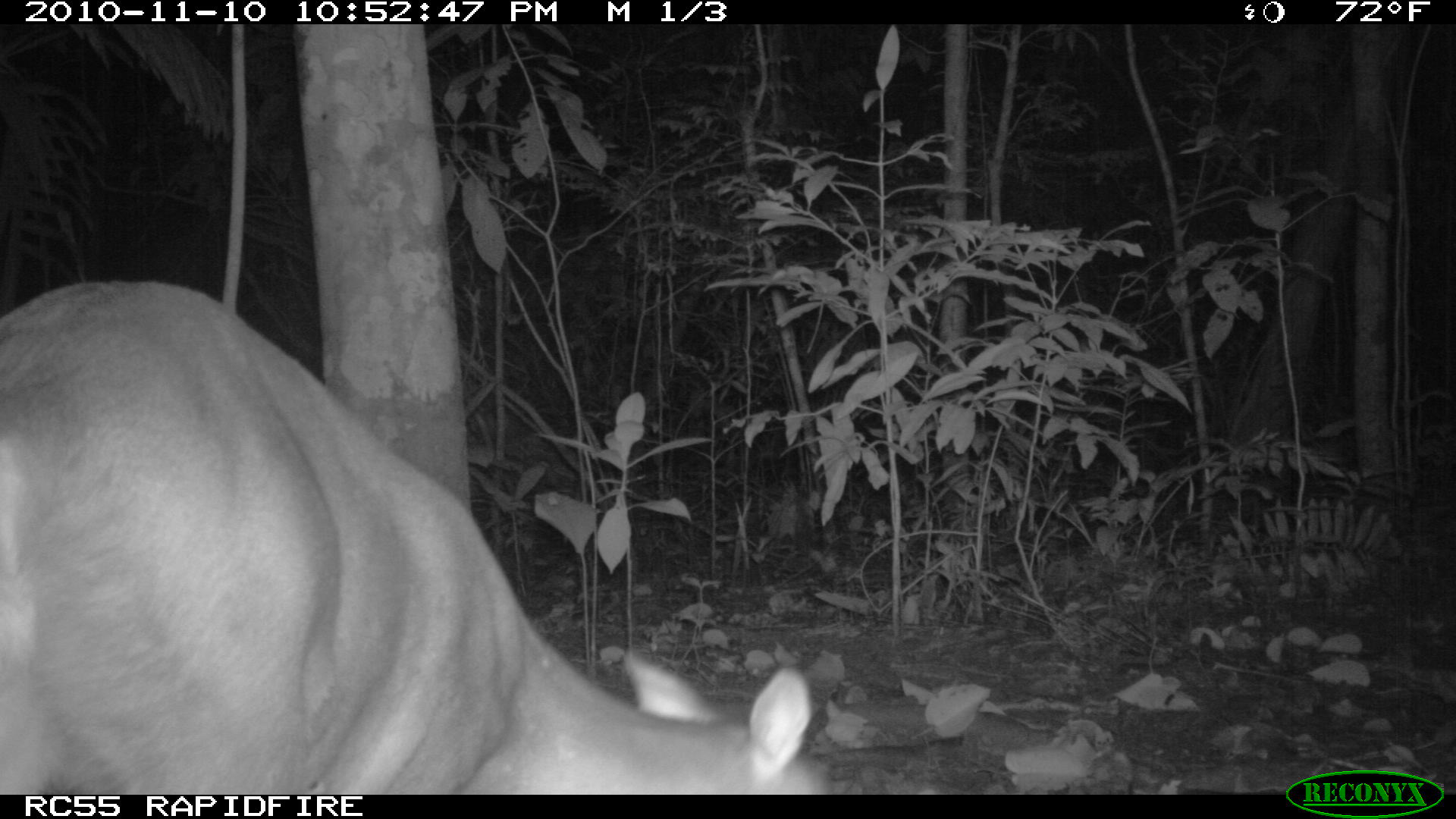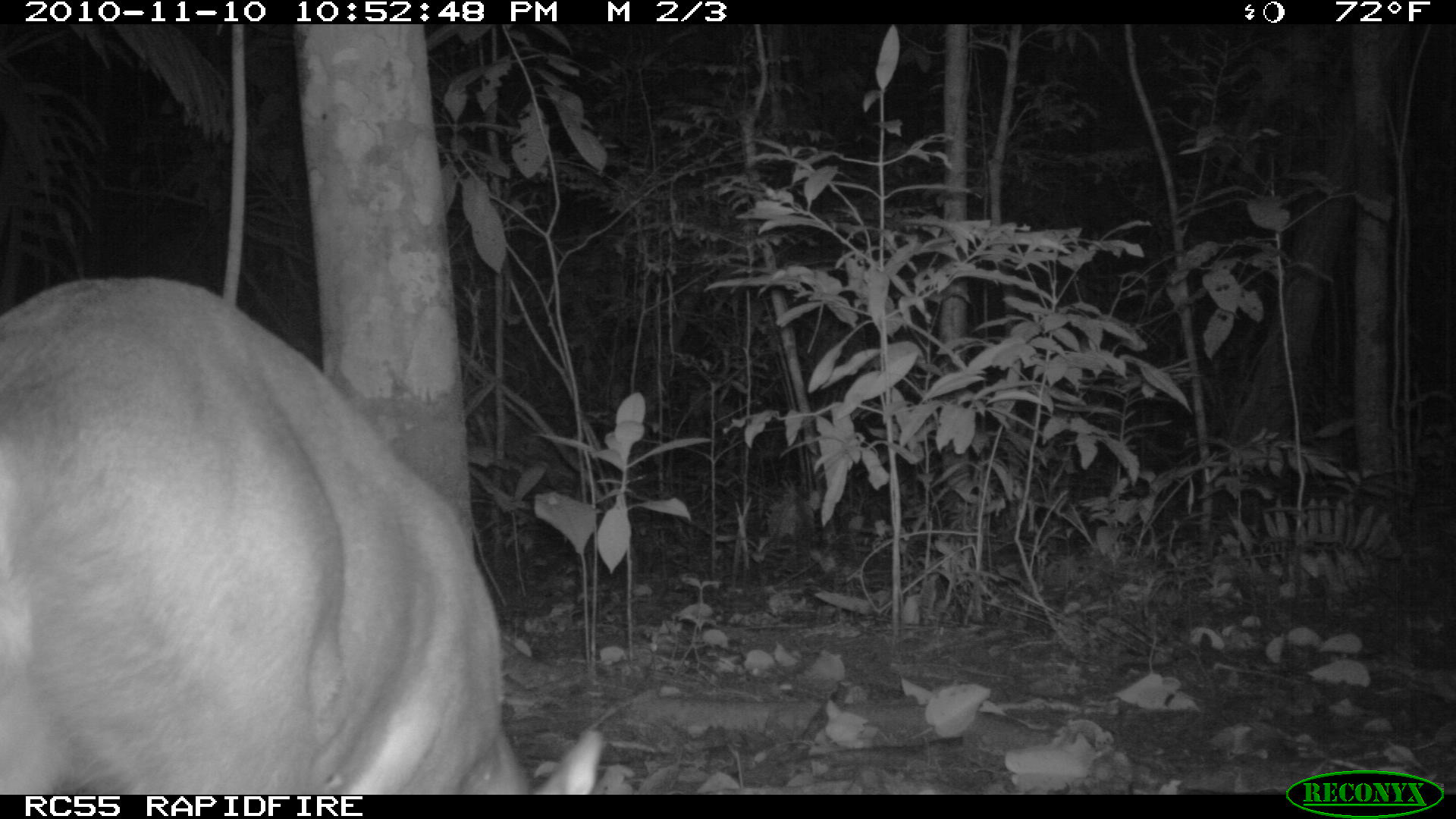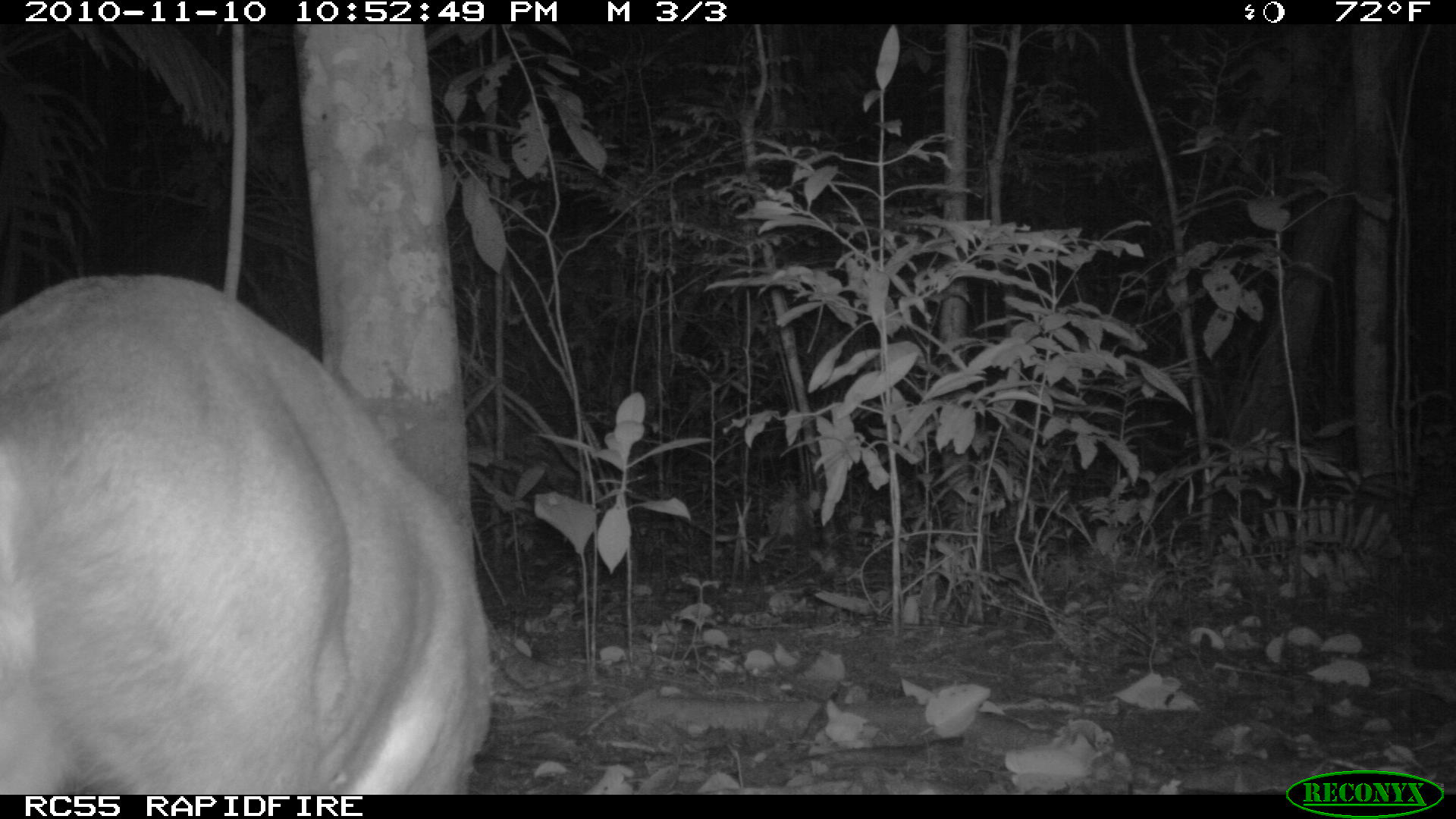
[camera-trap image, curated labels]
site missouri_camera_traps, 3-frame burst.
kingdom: Animalia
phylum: Chordata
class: Mammalia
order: Artiodactyla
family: Cervidae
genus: Odocoileus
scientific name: Odocoileus virginianus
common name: white-tailed deer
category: white tailed deer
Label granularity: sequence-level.